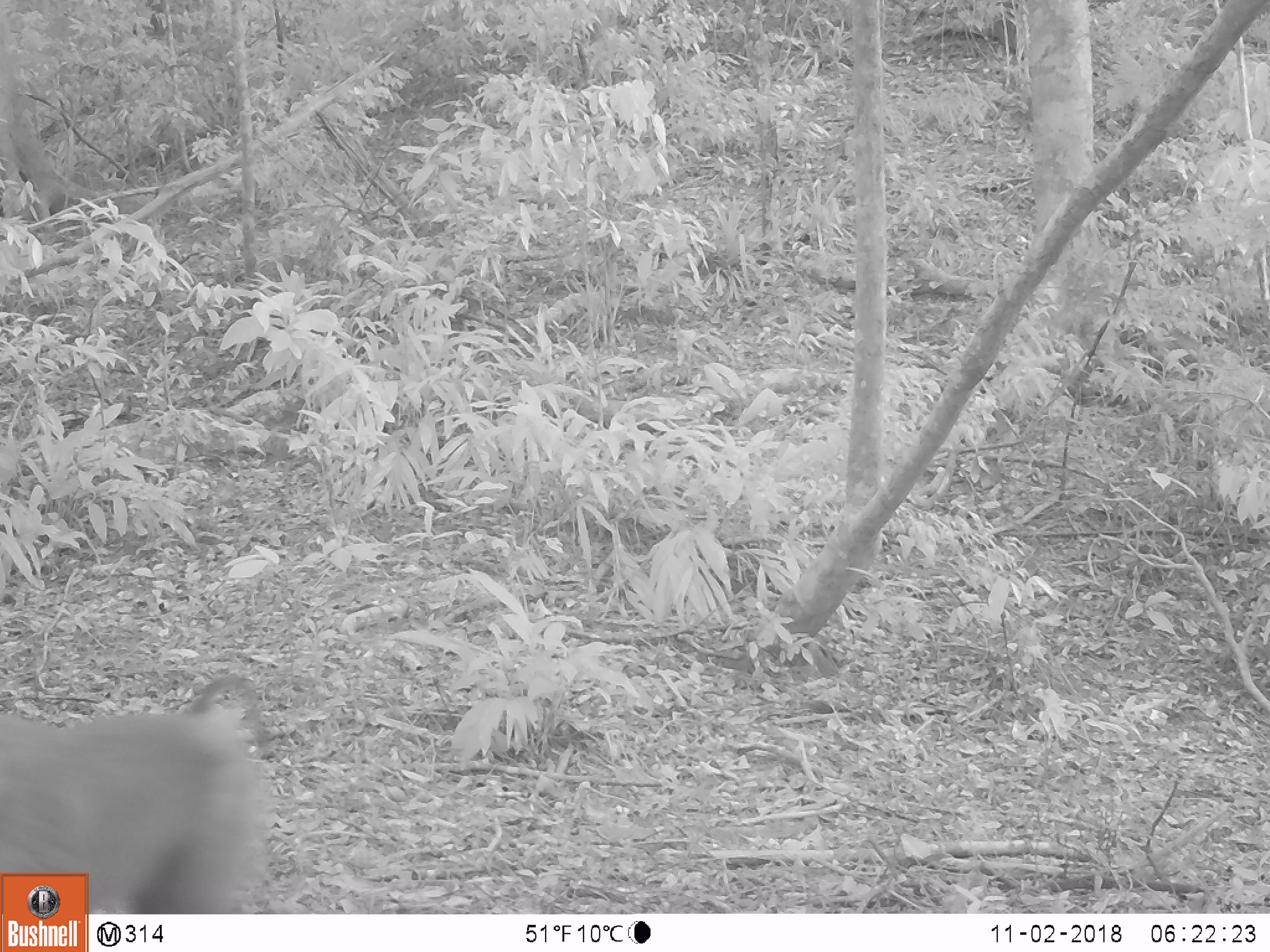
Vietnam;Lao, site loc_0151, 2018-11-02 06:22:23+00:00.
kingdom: Animalia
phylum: Chordata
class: Mammalia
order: Primates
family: Cercopithecidae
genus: Macaca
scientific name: Macaca nemestrina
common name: pig-tailed macaque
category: pig tailed macaque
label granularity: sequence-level